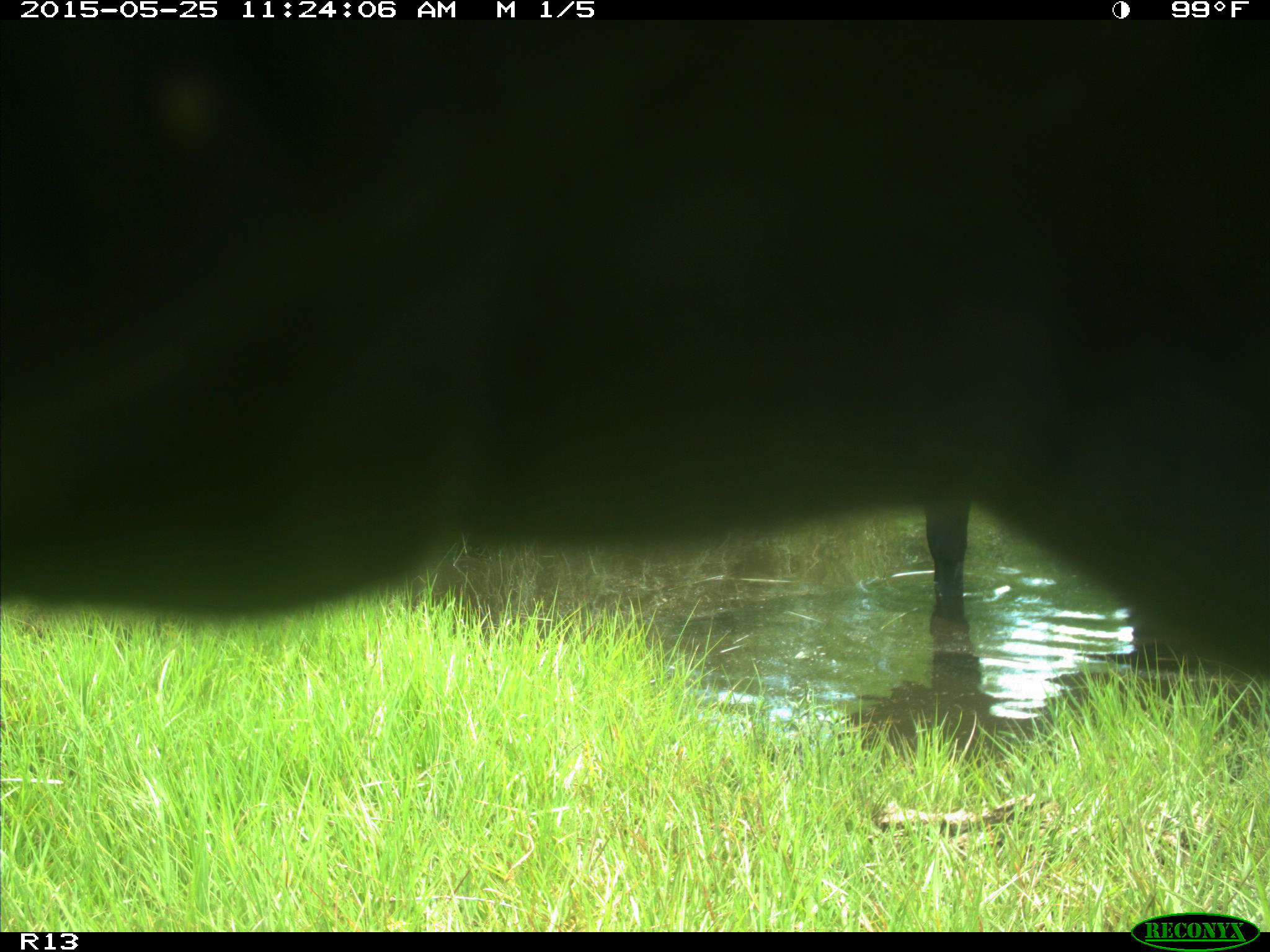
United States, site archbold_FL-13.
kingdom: Animalia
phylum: Chordata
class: Mammalia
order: Artiodactyla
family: Bovidae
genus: Bos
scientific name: Bos taurus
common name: domestic cow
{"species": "Bos taurus (domestic cow)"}